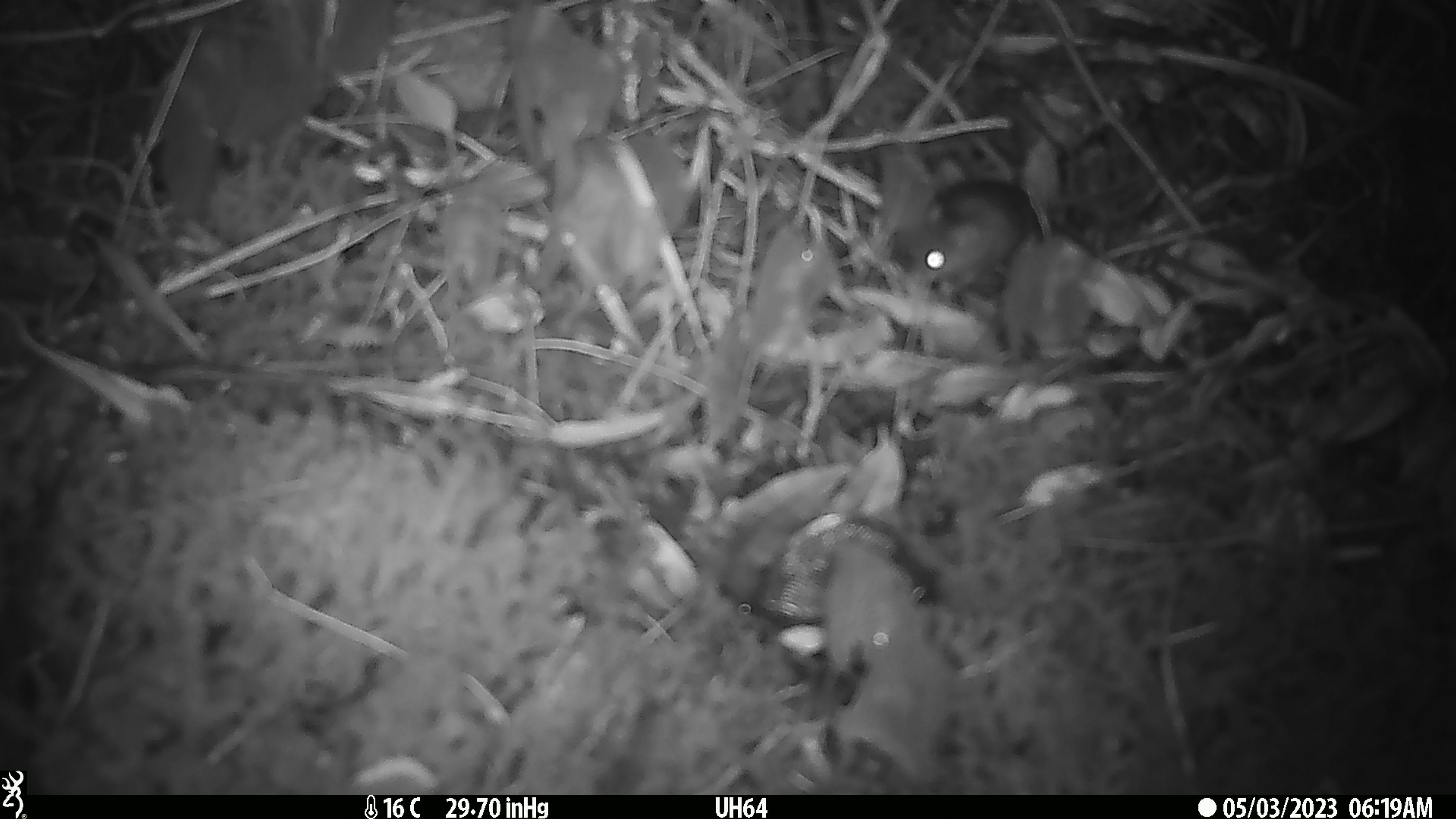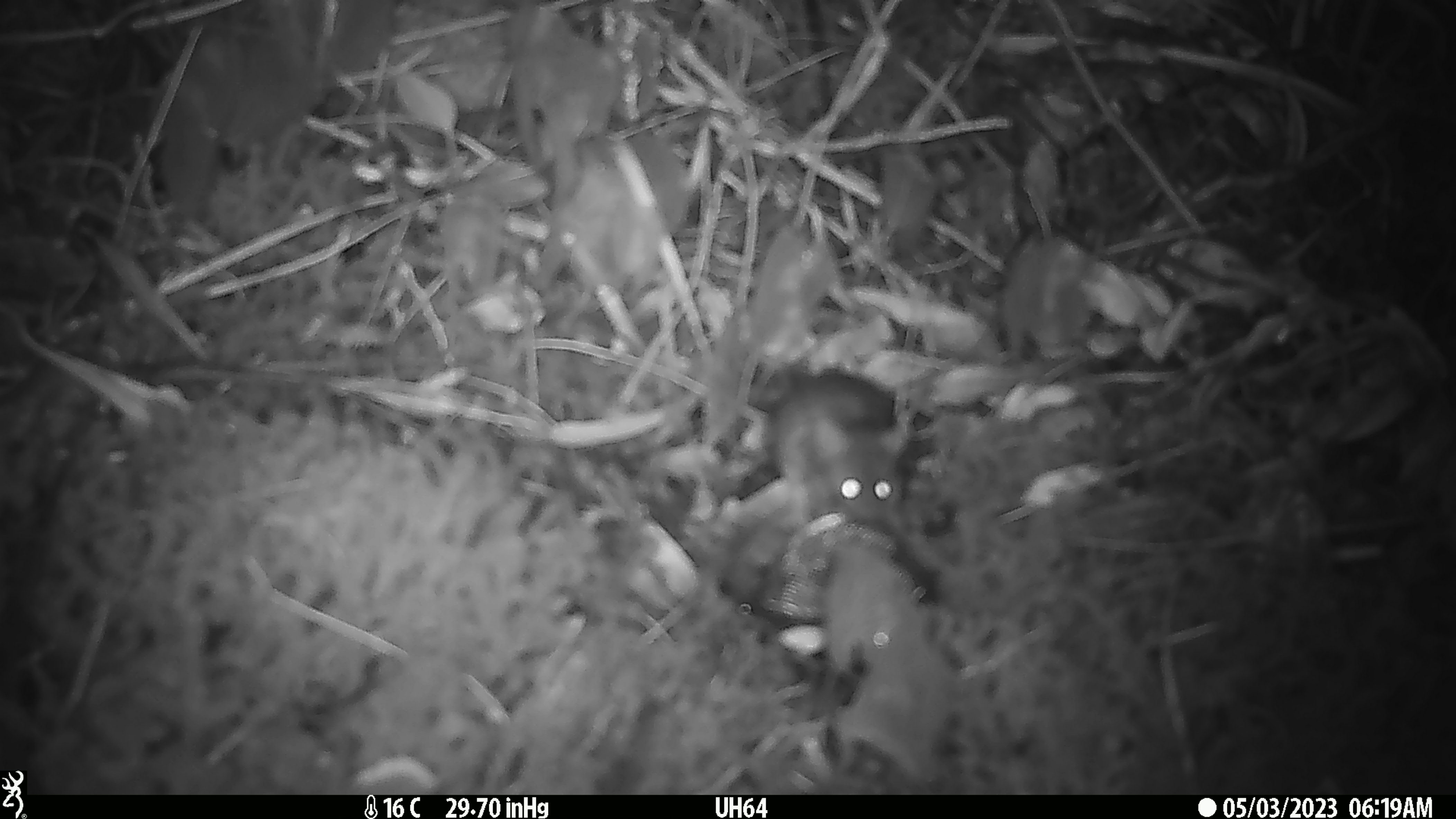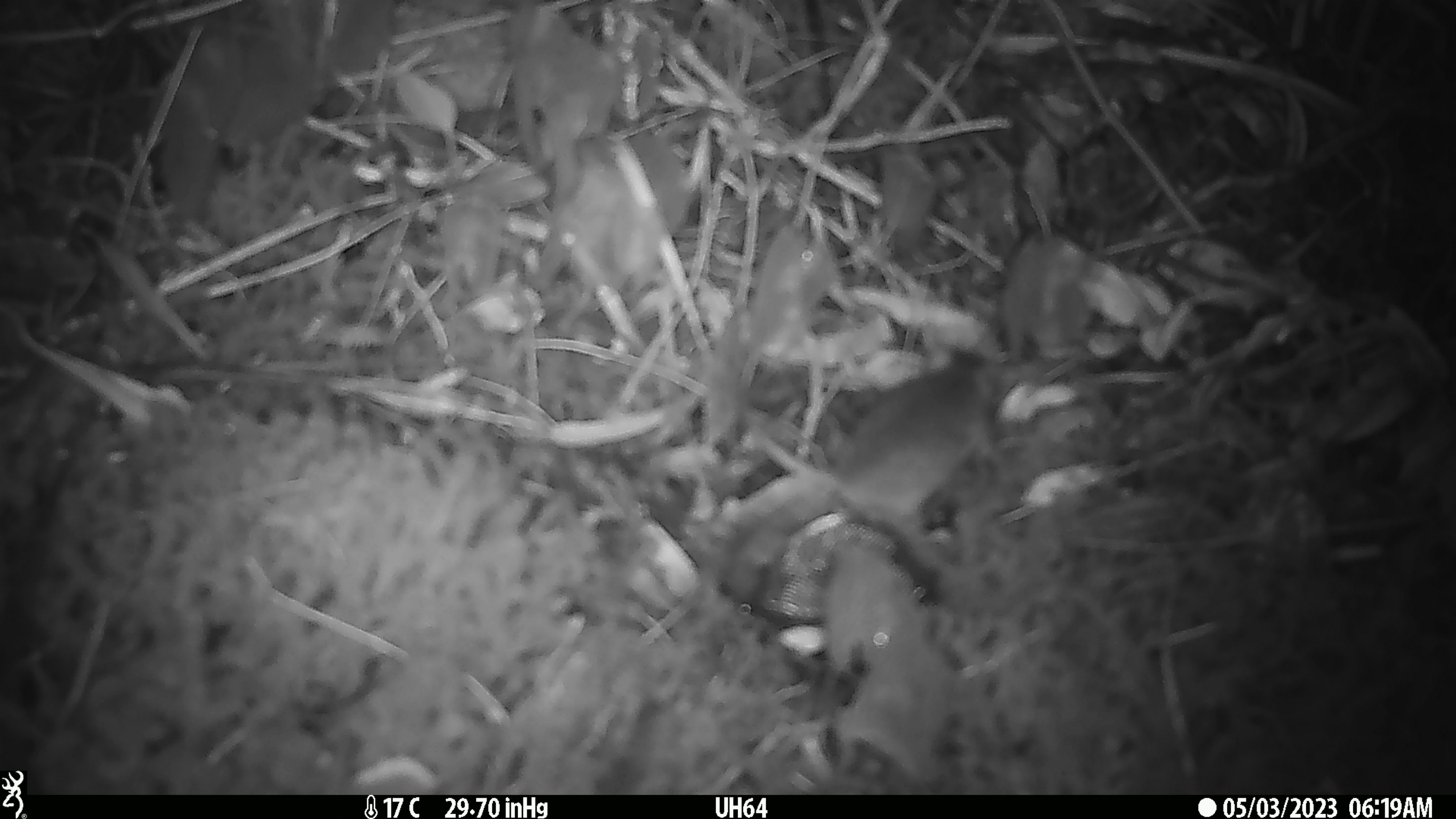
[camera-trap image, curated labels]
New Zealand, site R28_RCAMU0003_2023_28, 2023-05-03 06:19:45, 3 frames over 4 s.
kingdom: Animalia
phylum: Chordata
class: Mammalia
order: Rodentia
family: Muridae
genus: Mus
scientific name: Mus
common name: mouse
Mouse (Mus).